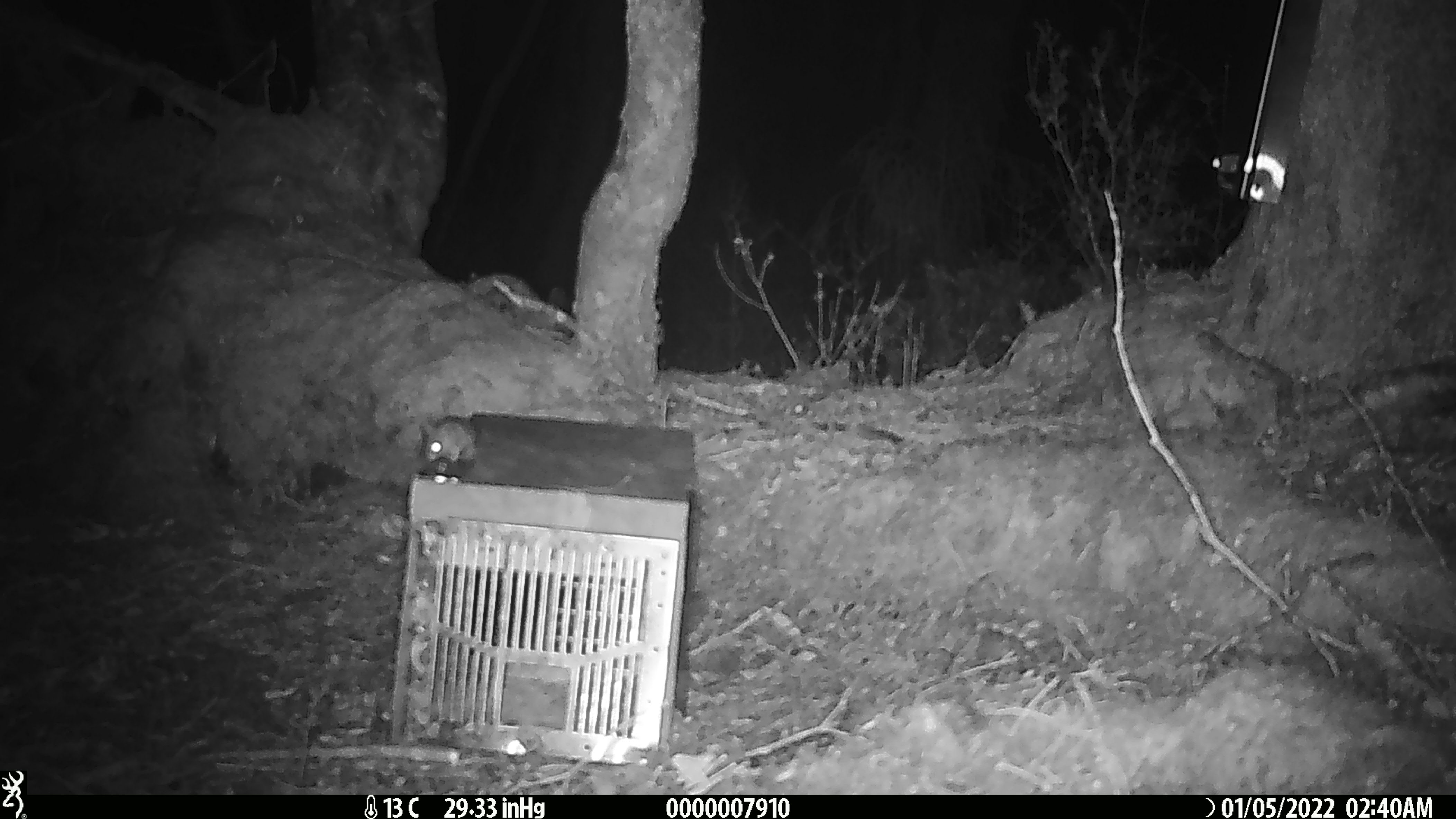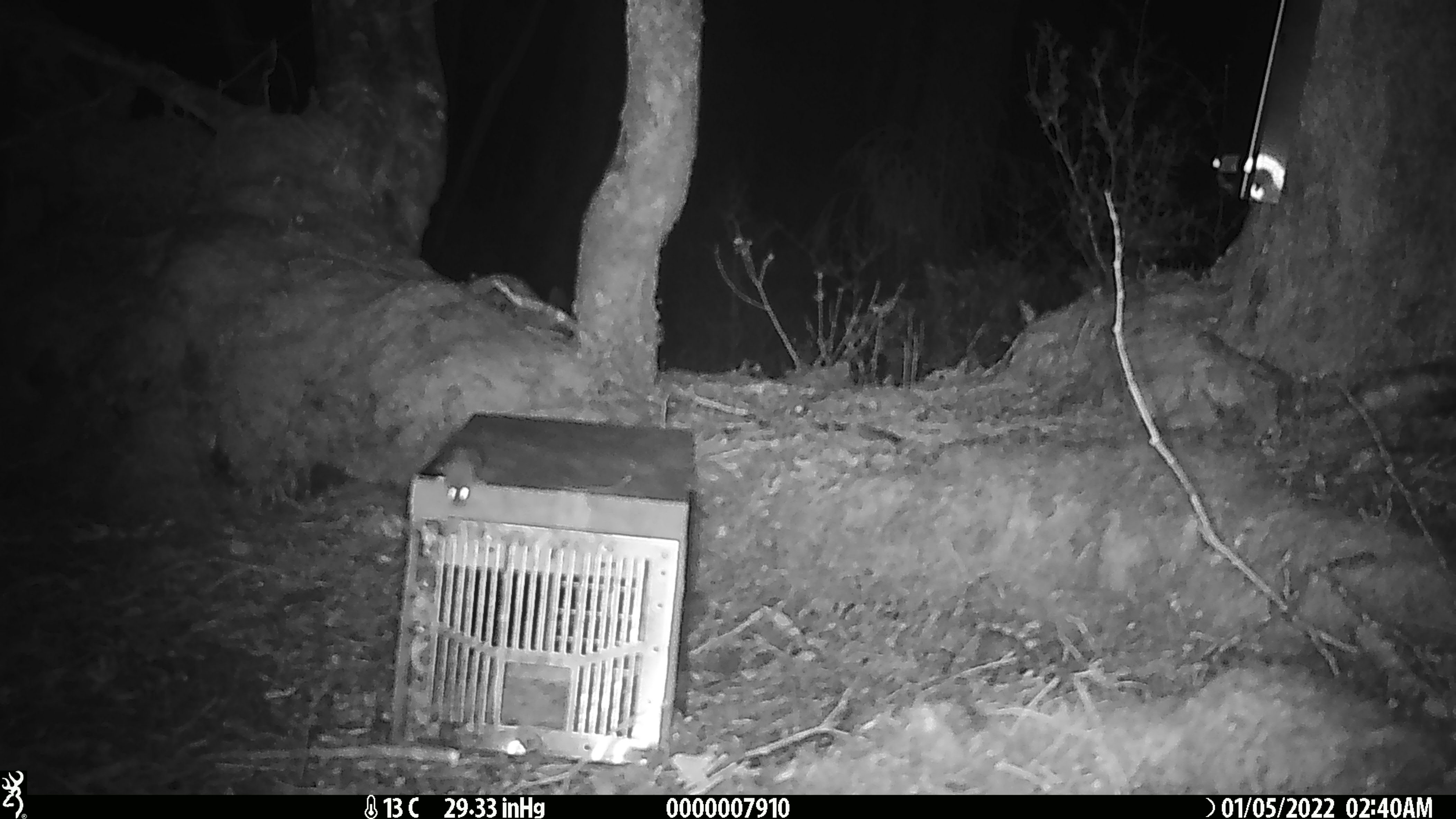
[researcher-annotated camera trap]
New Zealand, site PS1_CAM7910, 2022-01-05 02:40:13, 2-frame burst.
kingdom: Animalia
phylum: Chordata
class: Mammalia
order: Rodentia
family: Muridae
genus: Mus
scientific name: Mus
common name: mouse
Mouse (Mus).